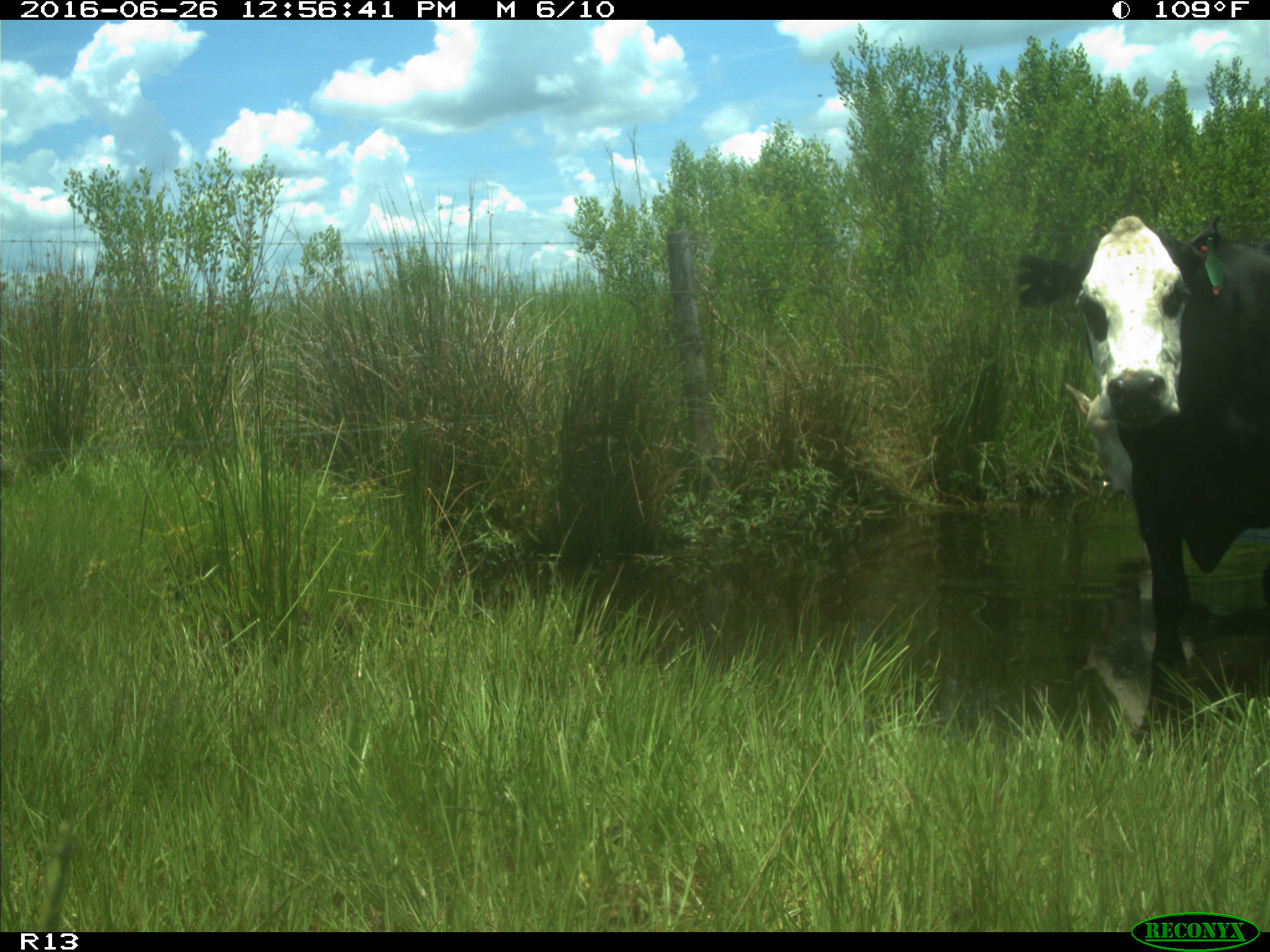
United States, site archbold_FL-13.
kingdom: Animalia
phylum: Chordata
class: Mammalia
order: Artiodactyla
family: Bovidae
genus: Bos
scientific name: Bos taurus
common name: domestic cow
Bos taurus (domestic cow).